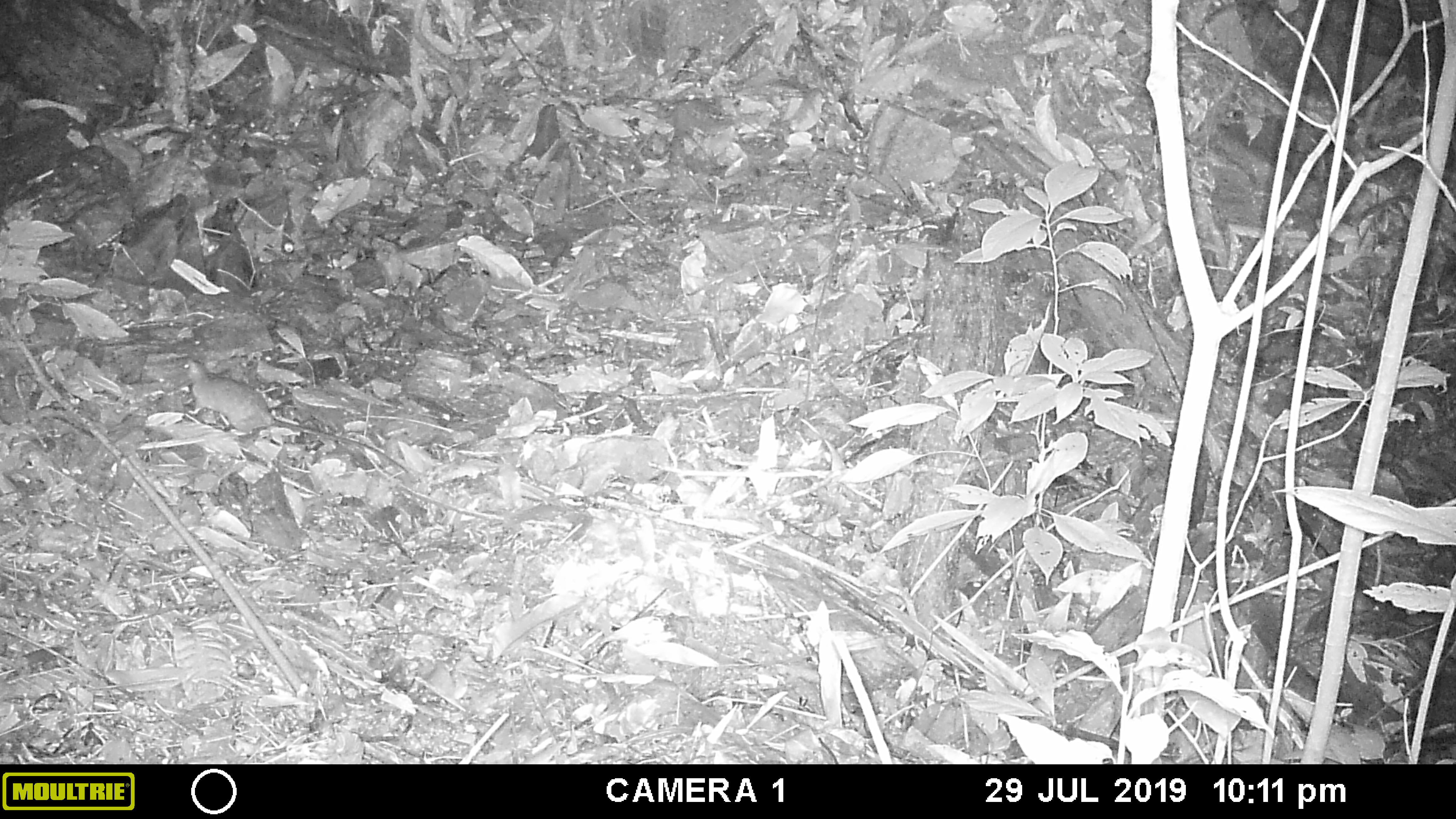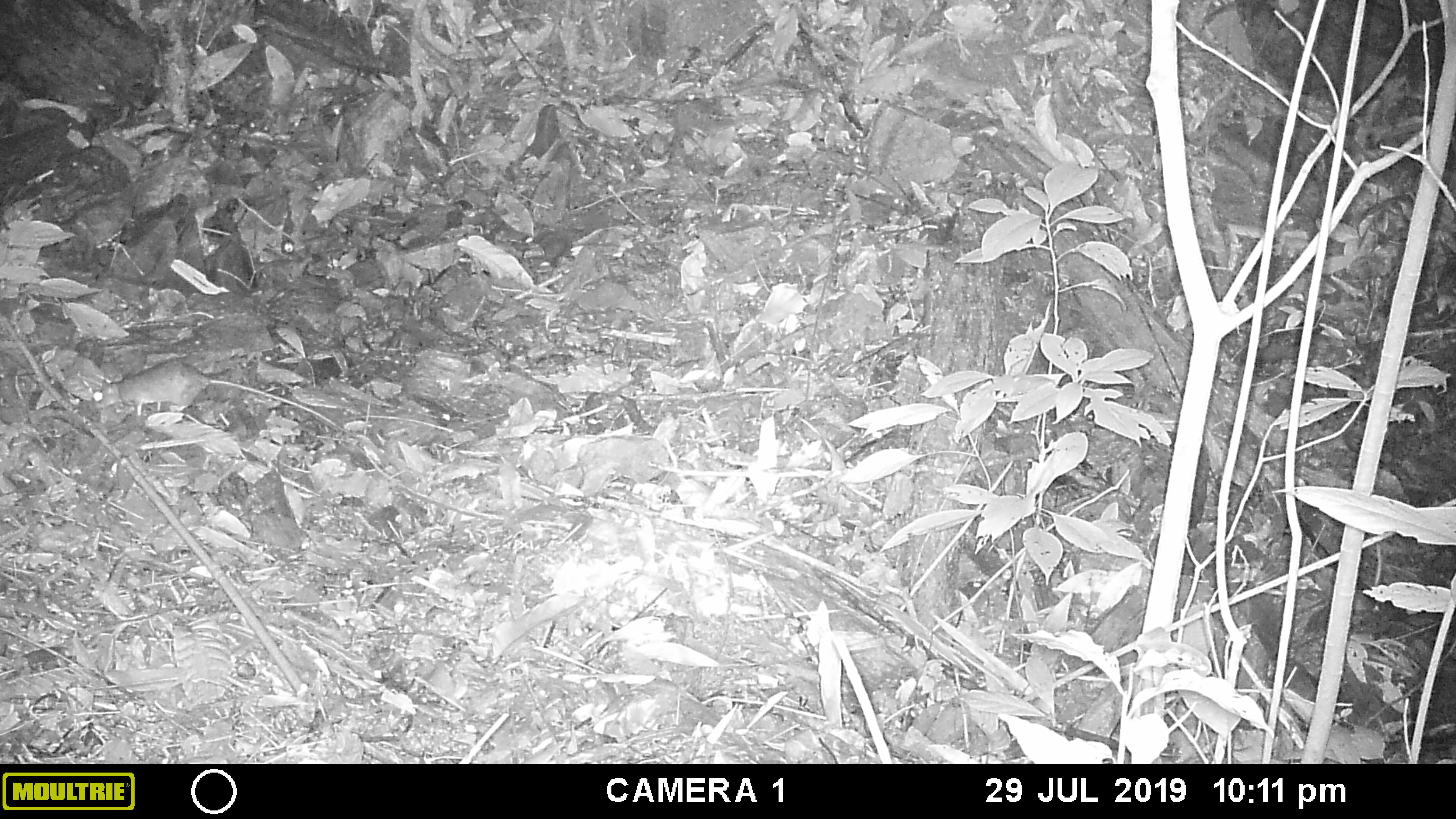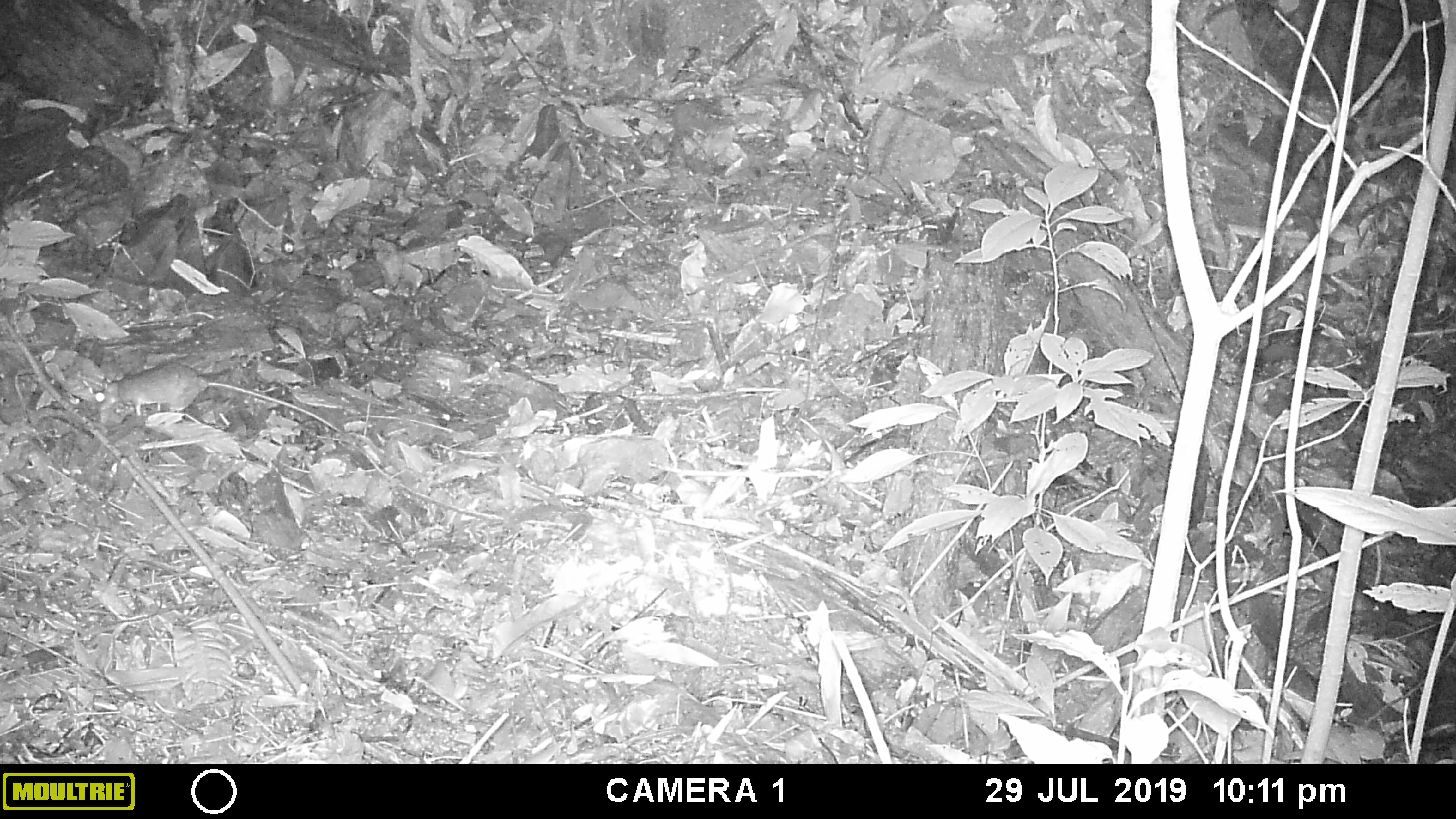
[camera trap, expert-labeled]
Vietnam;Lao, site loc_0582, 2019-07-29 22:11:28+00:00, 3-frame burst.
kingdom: Animalia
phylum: Chordata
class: Mammalia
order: Rodentia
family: Muridae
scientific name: Muridae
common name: old-world mice and rats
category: unidentified murid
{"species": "unidentified murid (old-world mice and rats) (Muridae)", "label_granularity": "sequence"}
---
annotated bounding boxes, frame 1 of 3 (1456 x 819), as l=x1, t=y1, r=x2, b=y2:
unidentified murid: l=179, t=356, r=409, b=474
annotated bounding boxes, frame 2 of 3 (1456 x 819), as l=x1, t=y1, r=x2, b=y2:
unidentified murid: l=91, t=357, r=366, b=447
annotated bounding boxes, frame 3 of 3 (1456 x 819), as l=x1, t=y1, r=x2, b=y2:
unidentified murid: l=95, t=360, r=366, b=453